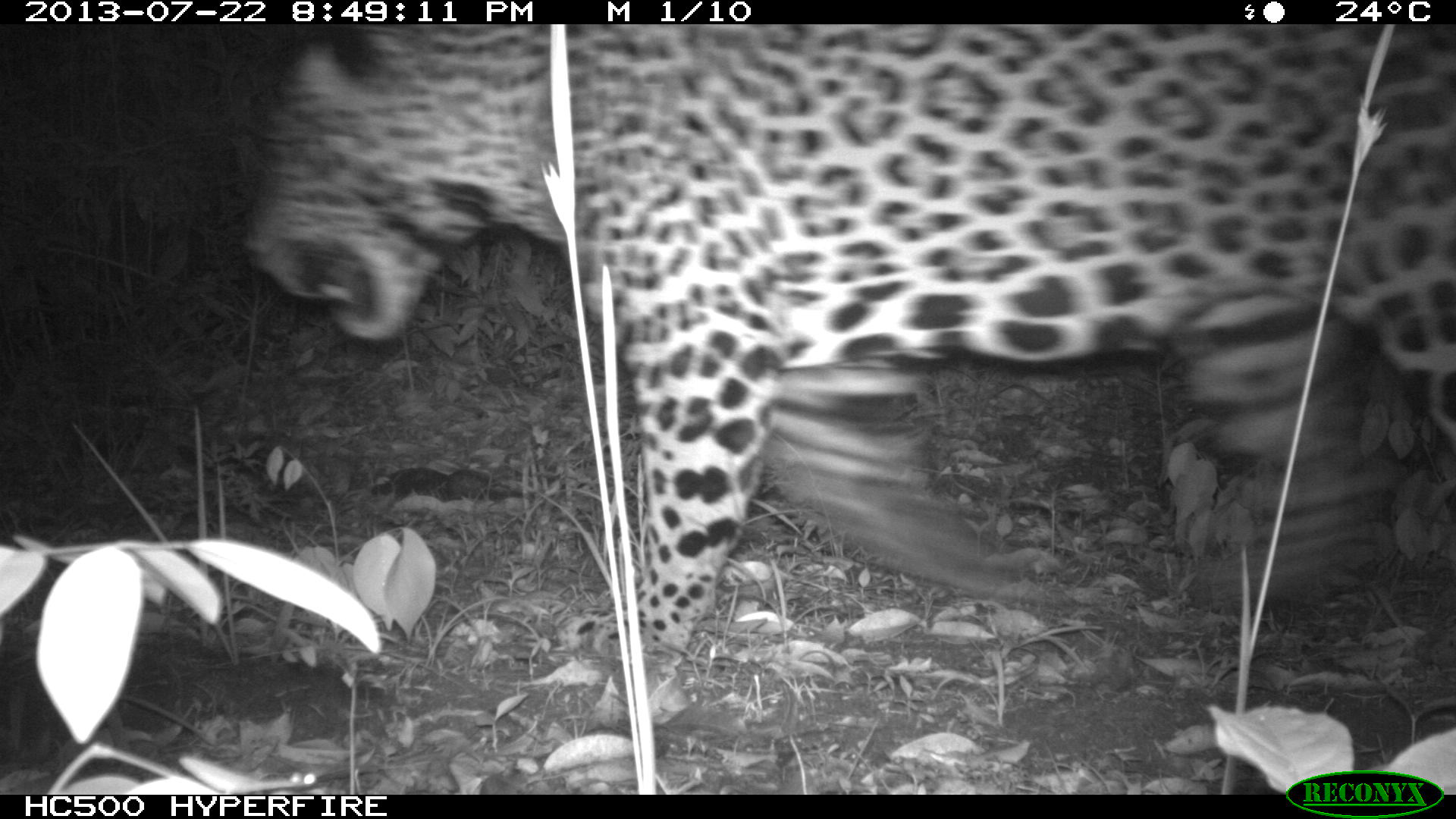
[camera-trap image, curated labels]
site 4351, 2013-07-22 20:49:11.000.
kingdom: Animalia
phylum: Chordata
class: Mammalia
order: Carnivora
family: Felidae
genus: Panthera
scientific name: Panthera onca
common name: jaguar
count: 1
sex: male